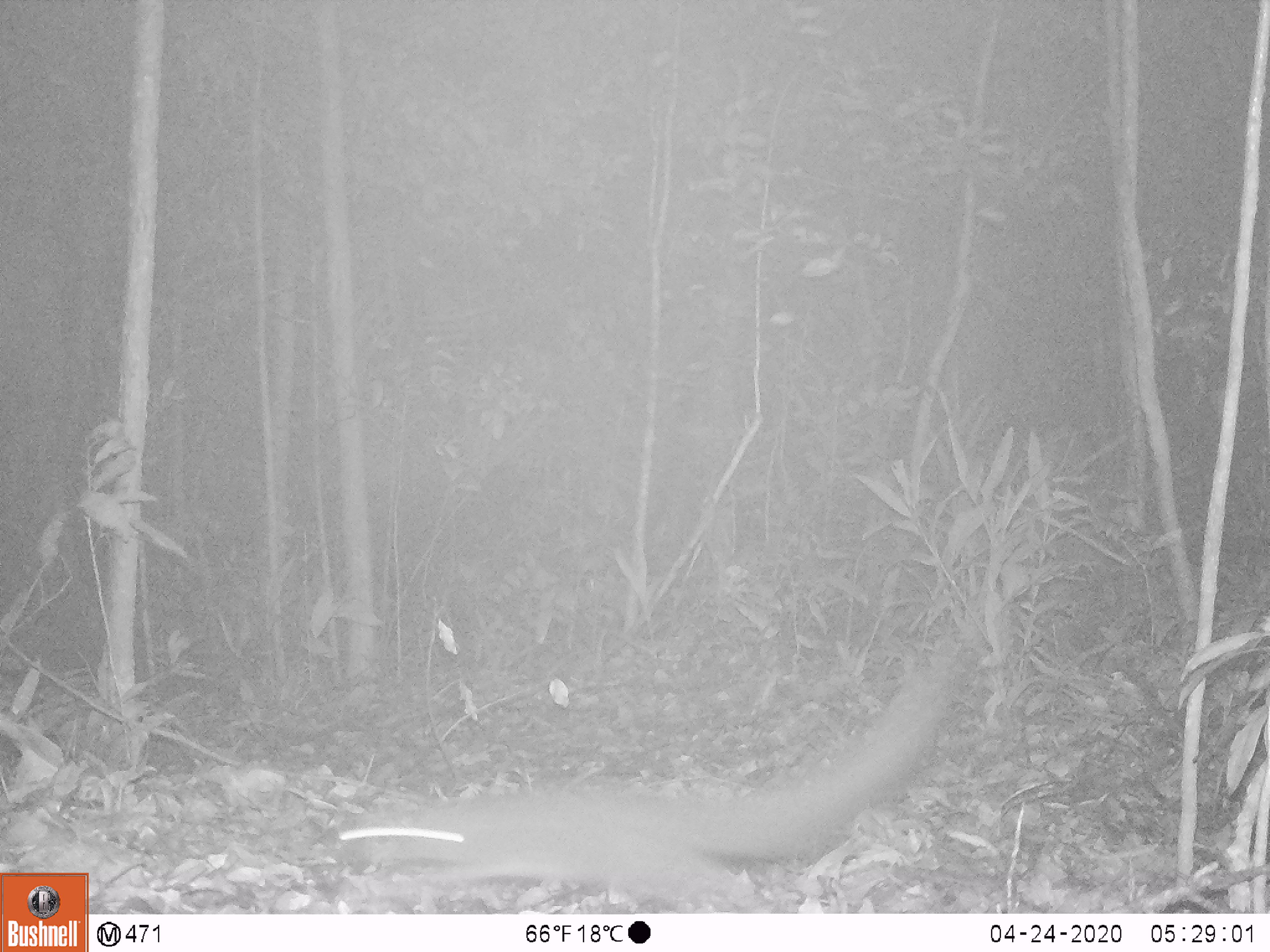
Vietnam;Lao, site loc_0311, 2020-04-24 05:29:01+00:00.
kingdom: Animalia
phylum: Chordata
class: Mammalia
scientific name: Mammalia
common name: mammal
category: unidentified small mammal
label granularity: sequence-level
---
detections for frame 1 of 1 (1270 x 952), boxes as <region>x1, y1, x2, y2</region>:
unidentified small mammal: <region>338, 664, 950, 914</region>